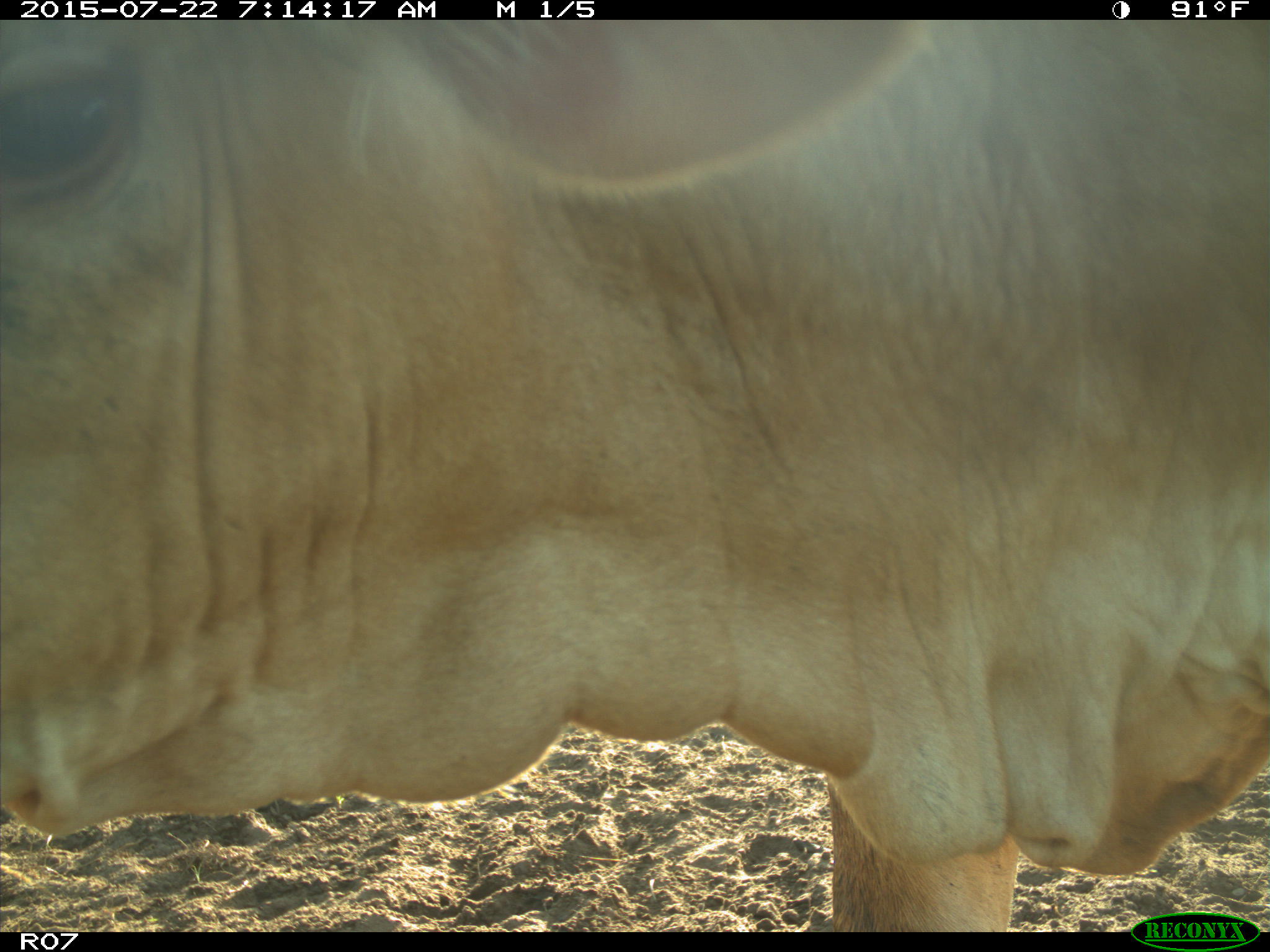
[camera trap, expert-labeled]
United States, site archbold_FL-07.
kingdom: Animalia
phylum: Chordata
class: Mammalia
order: Artiodactyla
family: Cervidae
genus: Odocoileus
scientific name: Odocoileus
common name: deer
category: unidentified deer